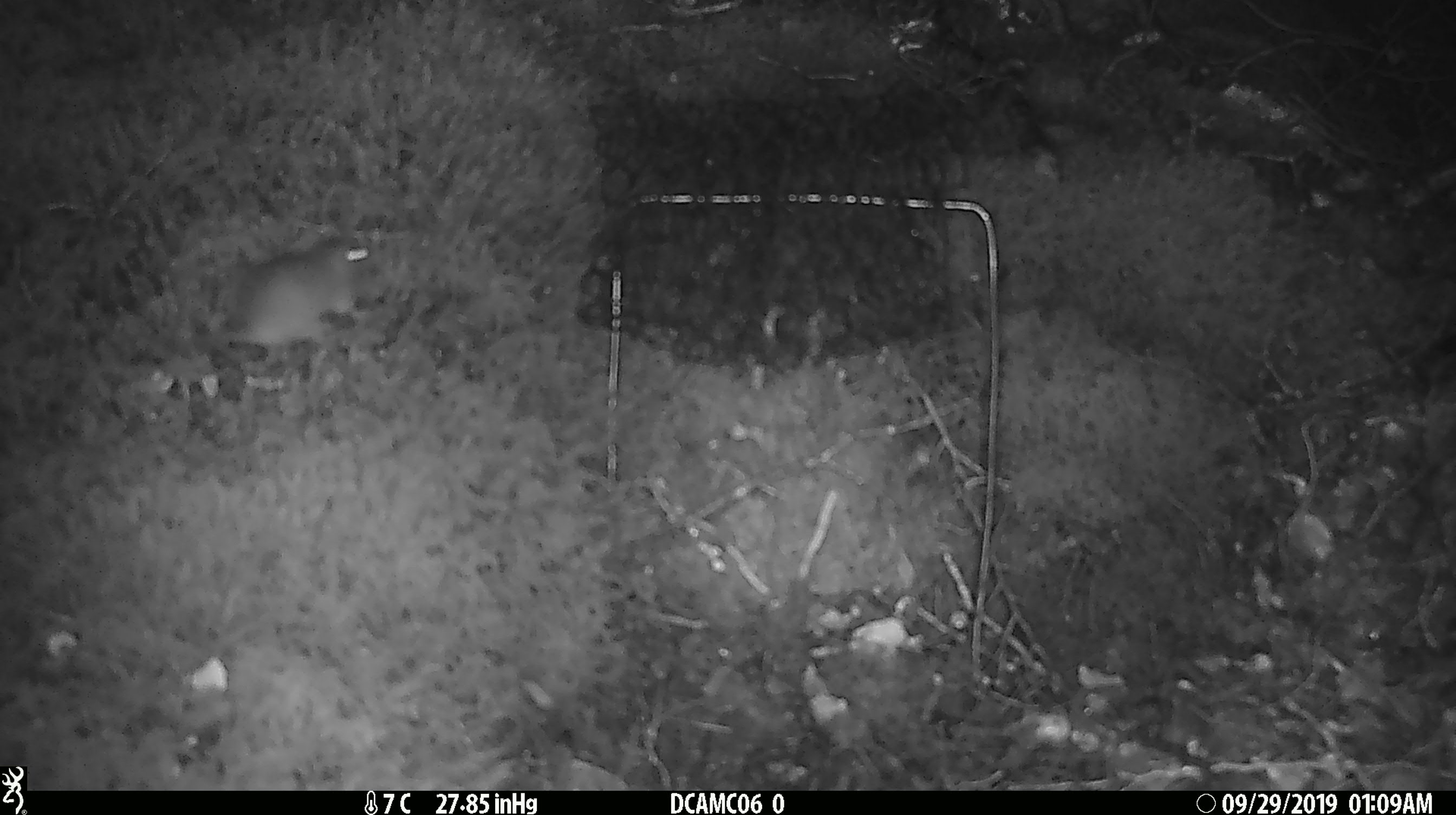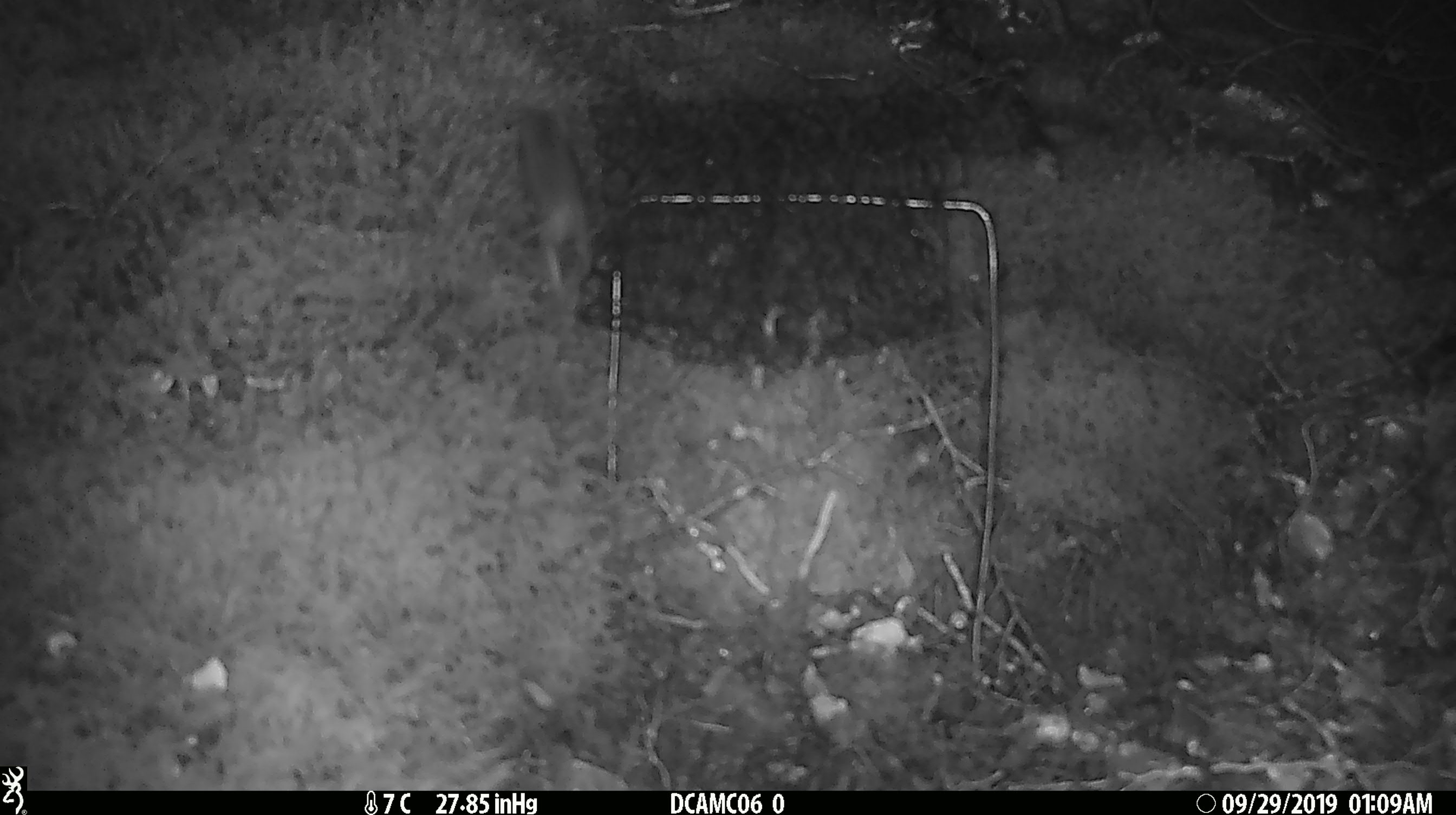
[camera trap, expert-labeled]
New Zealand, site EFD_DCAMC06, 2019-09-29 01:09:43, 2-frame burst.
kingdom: Animalia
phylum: Chordata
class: Mammalia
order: Rodentia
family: Muridae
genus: Mus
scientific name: Mus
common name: mouse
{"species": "mouse (Mus)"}